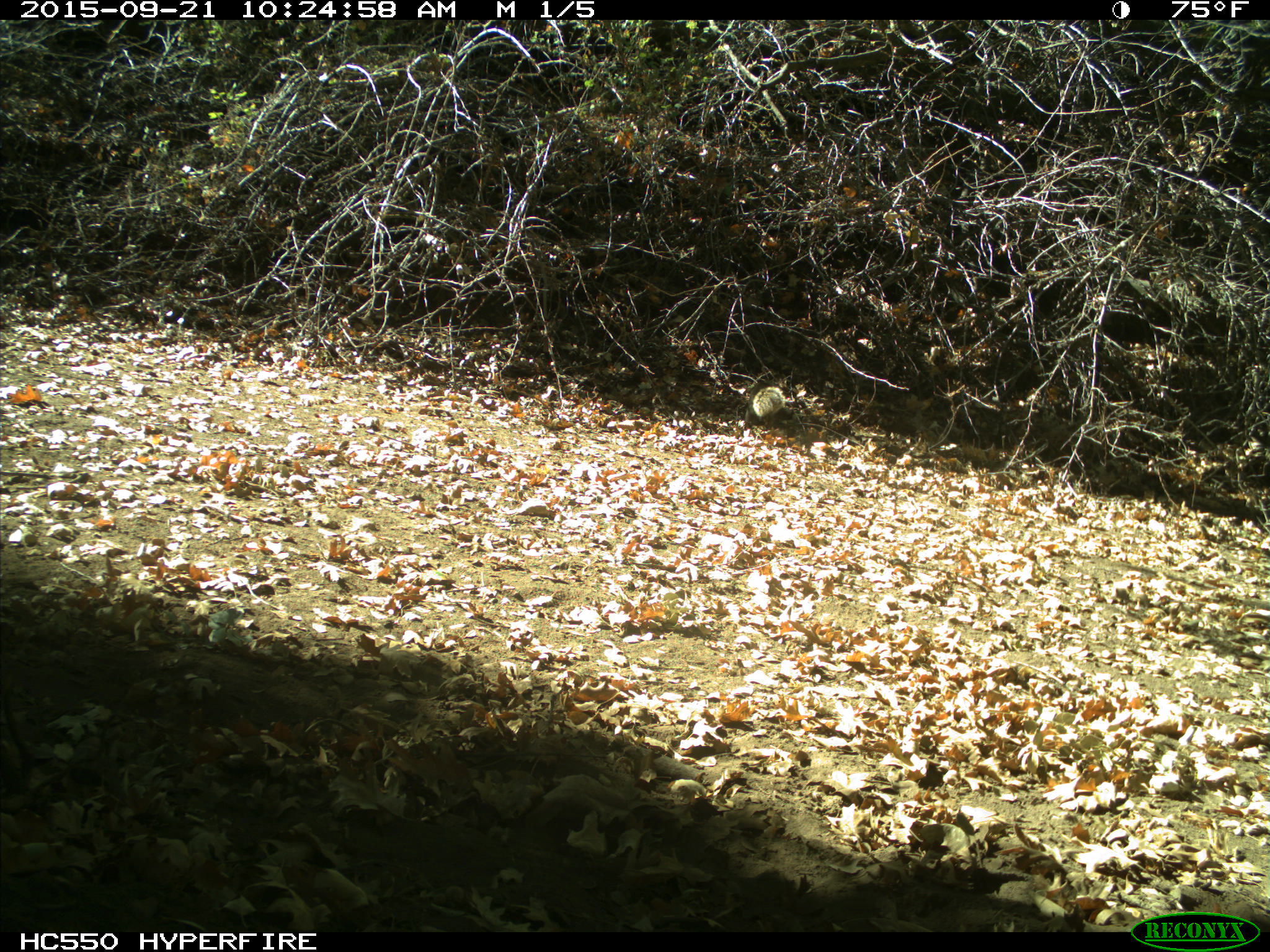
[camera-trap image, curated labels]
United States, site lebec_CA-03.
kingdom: Animalia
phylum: Chordata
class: Mammalia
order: Rodentia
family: Sciuridae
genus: Otospermophilus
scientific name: Otospermophilus beecheyi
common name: california ground squirrel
Otospermophilus beecheyi (california ground squirrel).